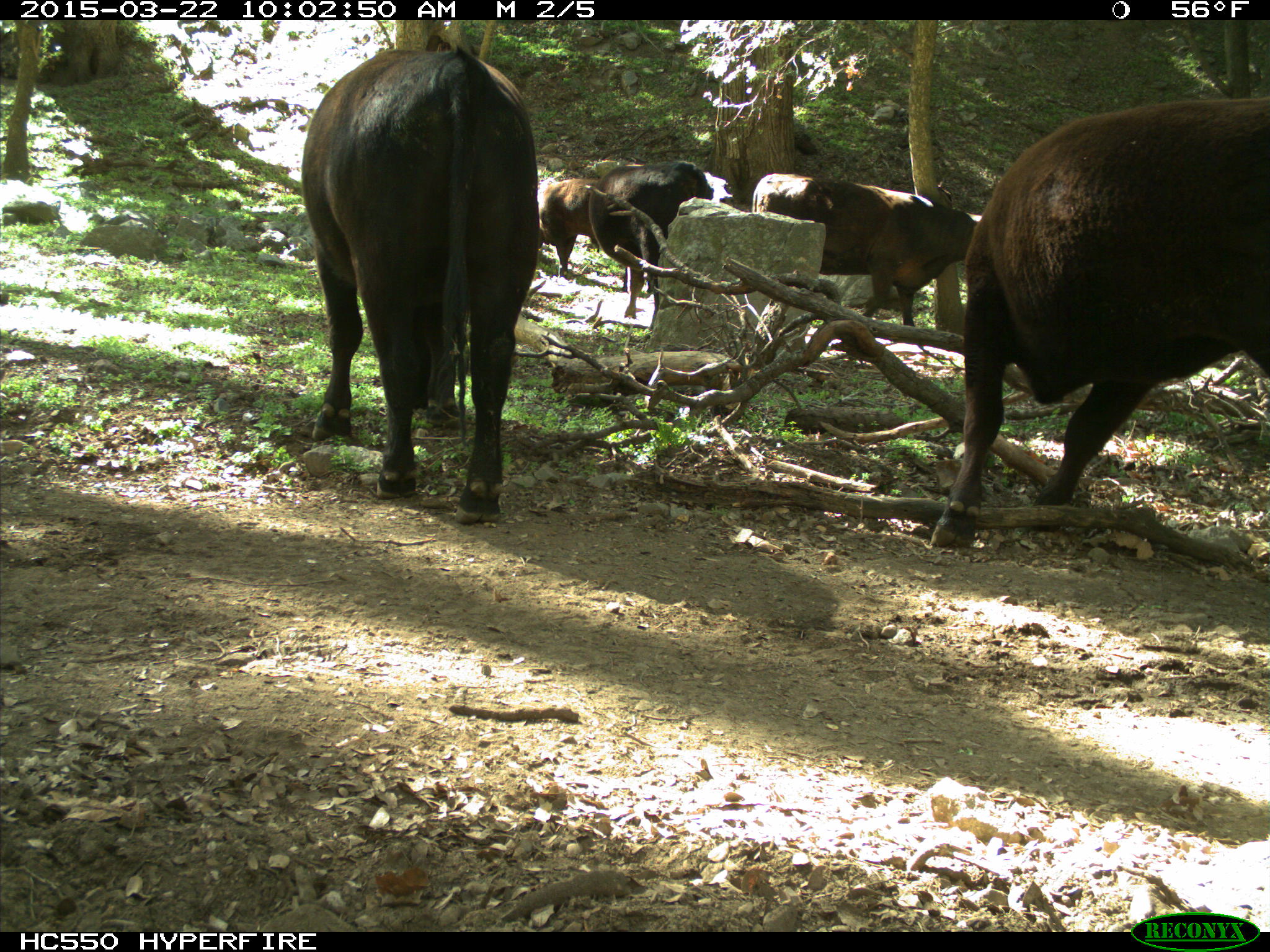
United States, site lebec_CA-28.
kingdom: Animalia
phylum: Chordata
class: Mammalia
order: Artiodactyla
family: Bovidae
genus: Bos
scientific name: Bos taurus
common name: domestic cow